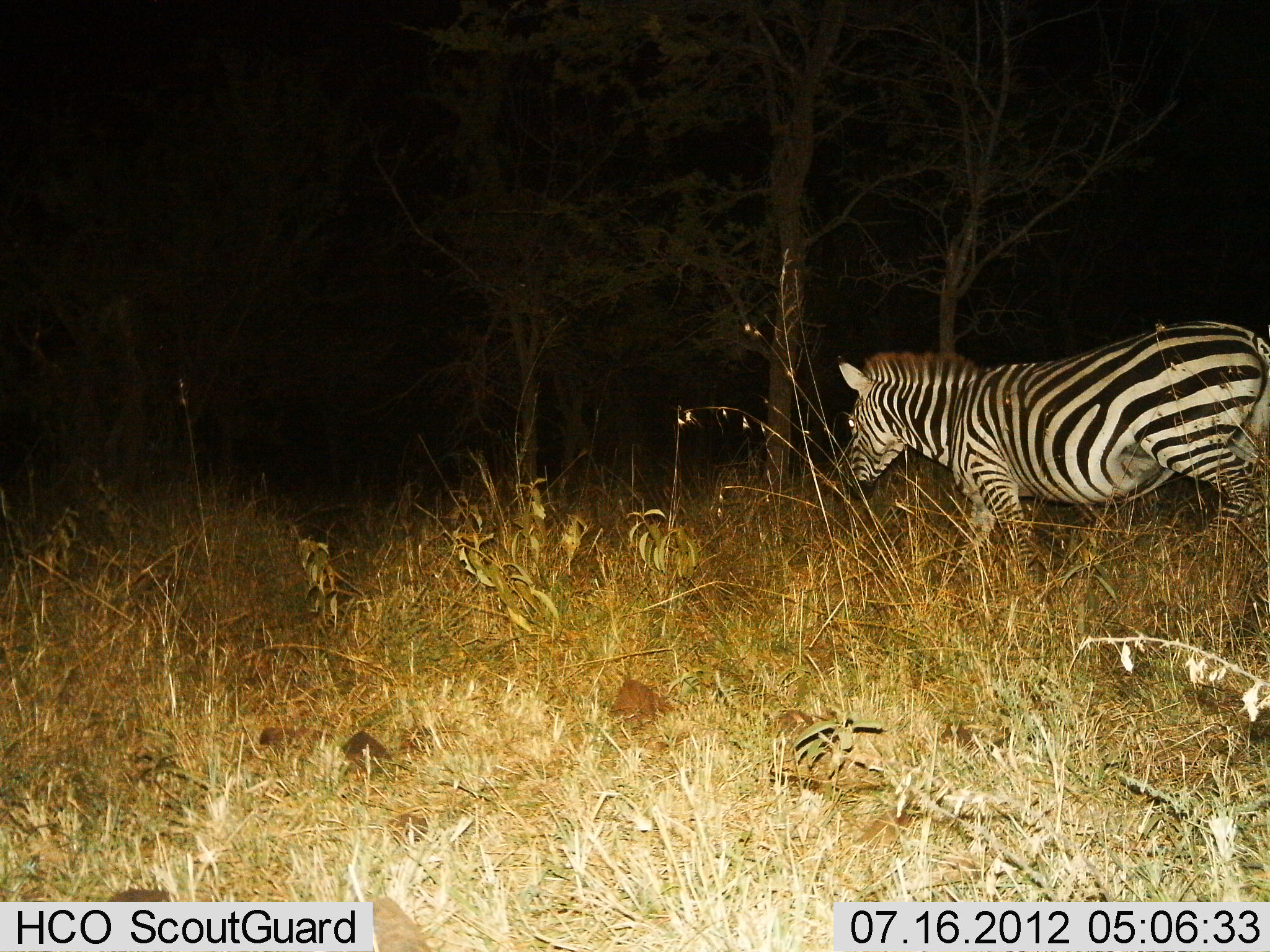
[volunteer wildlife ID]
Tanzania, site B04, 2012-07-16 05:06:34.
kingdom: Animalia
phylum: Chordata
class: Mammalia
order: Perissodactyla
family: Equidae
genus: Equus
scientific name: Equus quagga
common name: plains zebra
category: zebra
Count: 1.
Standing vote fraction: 10%.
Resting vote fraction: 0%.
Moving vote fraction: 90%.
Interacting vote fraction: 0%.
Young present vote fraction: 0%.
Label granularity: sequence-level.